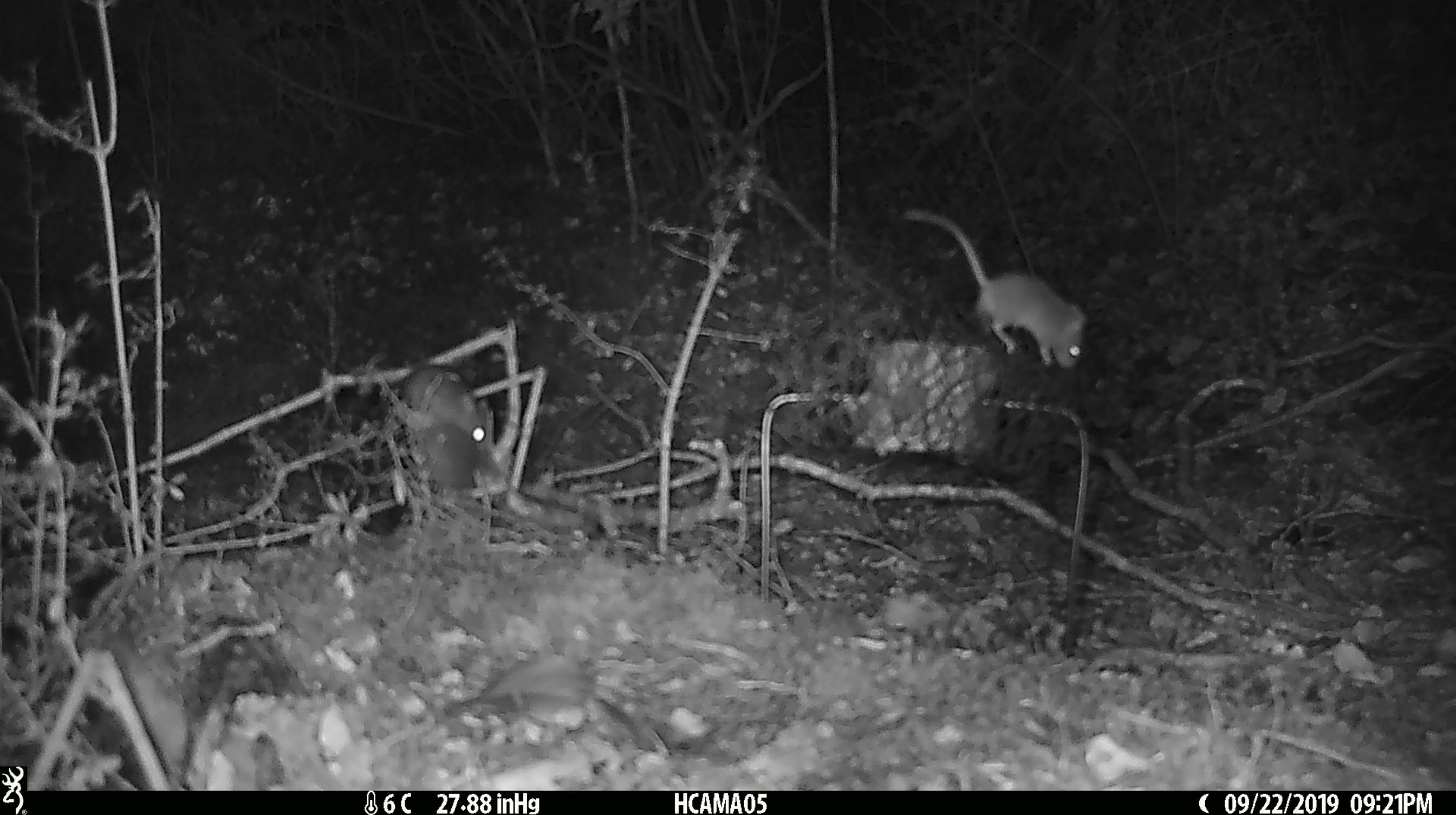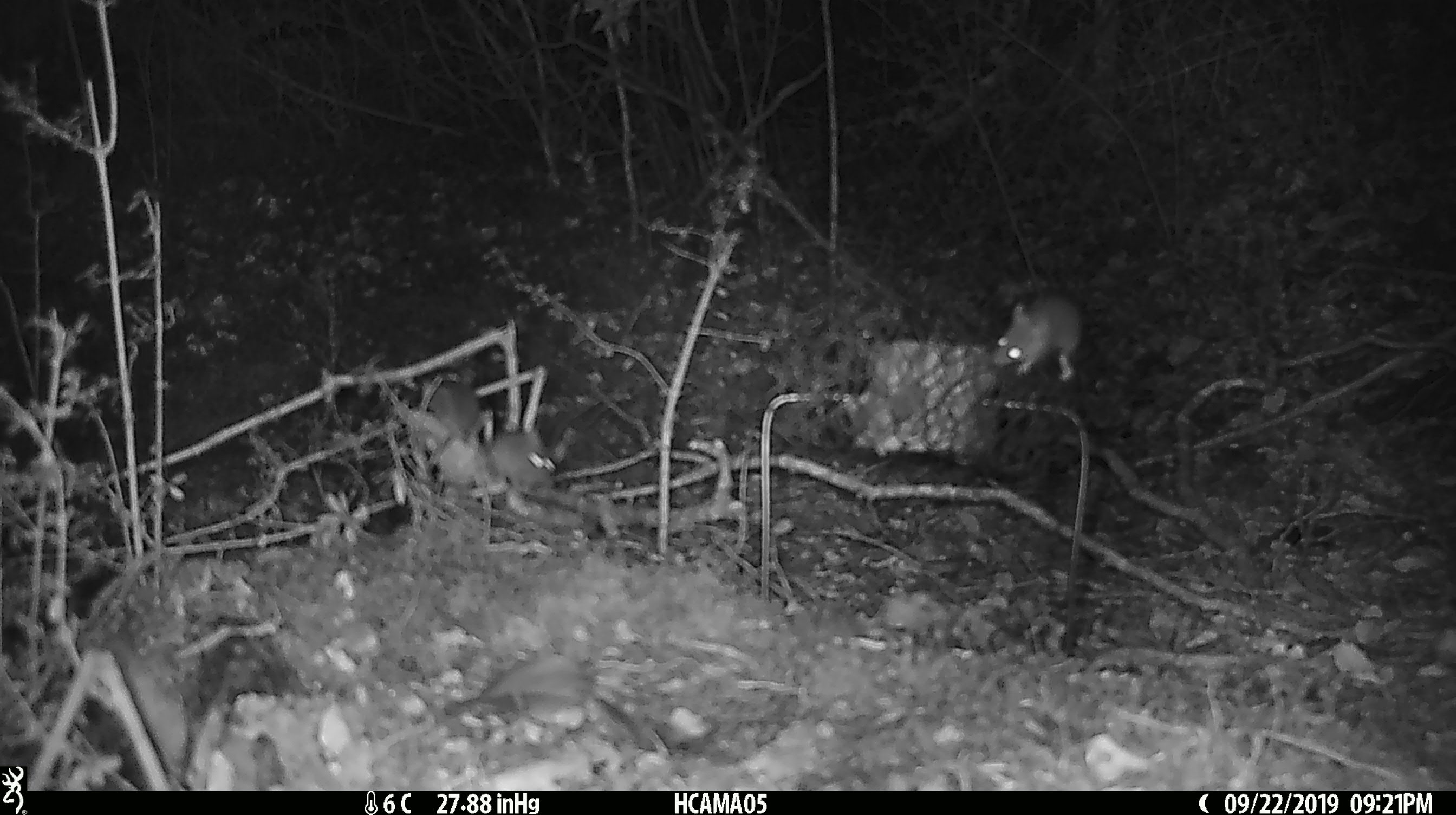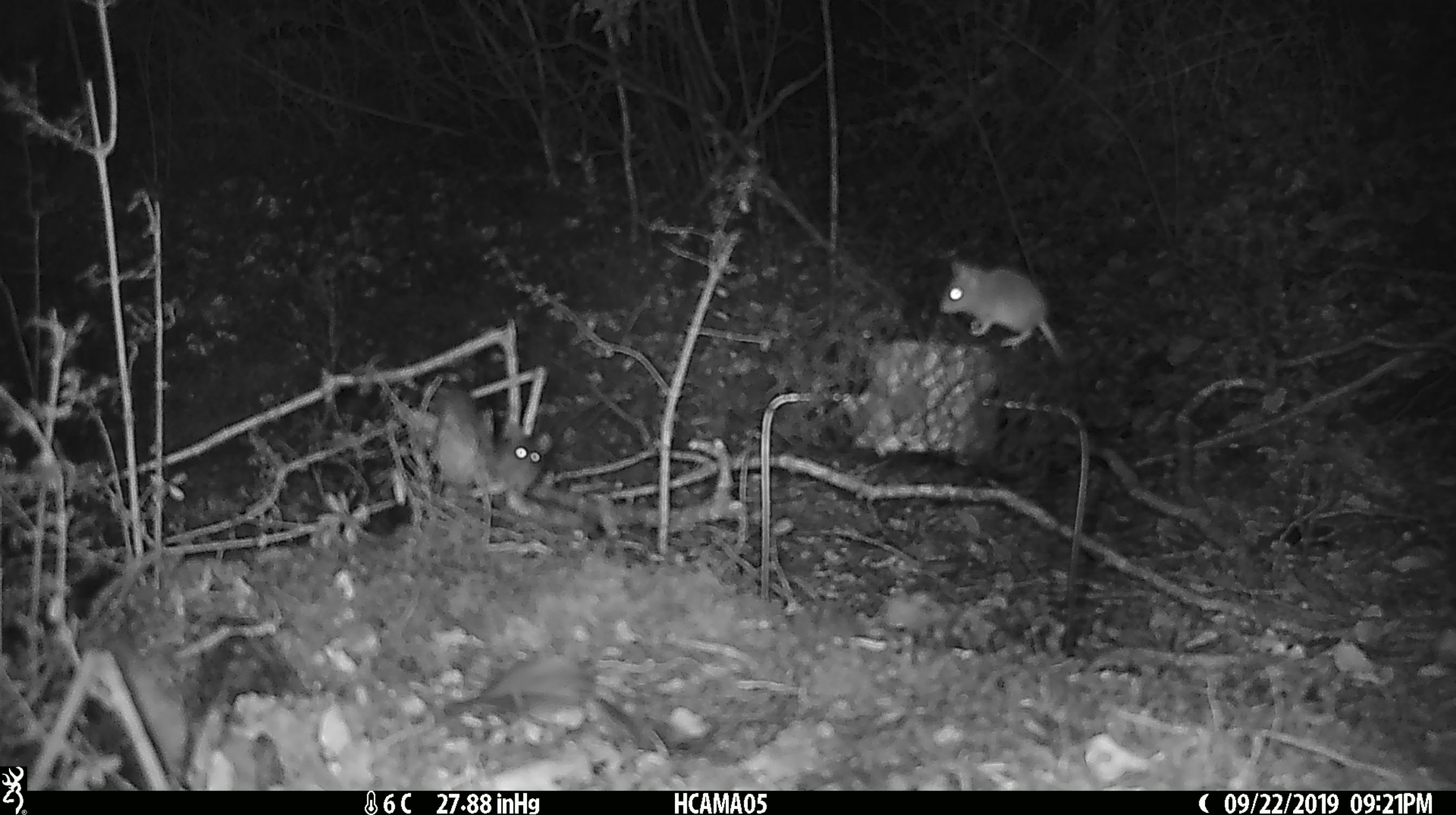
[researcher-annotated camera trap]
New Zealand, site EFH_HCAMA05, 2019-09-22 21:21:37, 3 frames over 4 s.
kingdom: Animalia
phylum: Chordata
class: Mammalia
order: Rodentia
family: Muridae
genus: Mus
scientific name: Mus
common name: mouse